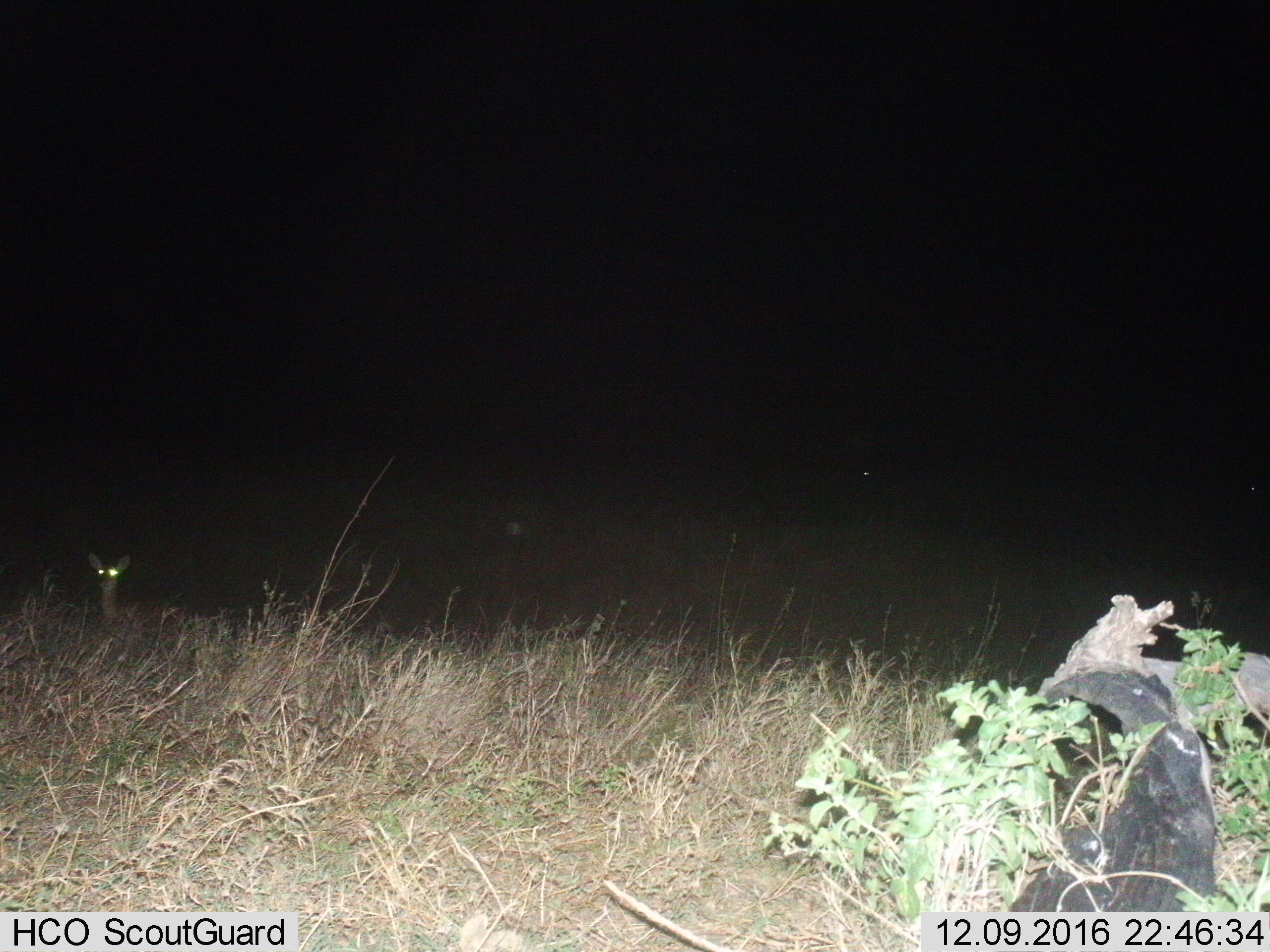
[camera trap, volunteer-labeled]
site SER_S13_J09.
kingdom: Animalia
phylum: Chordata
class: Mammalia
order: Artiodactyla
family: Bovidae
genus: Madoqua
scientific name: Madoqua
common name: dik-dik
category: dikdik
Dikdik (dik-dik) (Madoqua), count 1. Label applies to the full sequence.